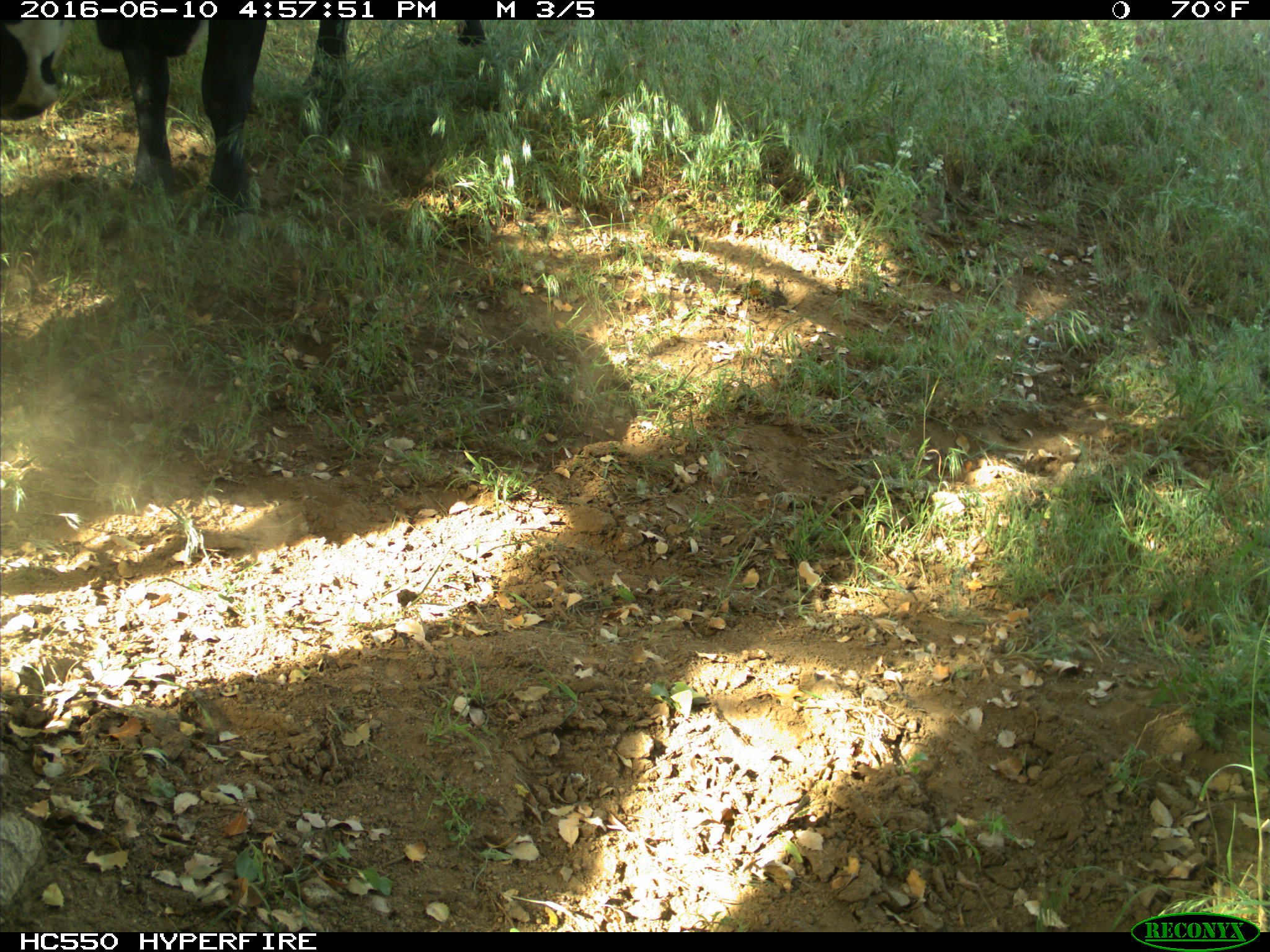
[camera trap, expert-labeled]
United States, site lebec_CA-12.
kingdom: Animalia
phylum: Chordata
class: Mammalia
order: Artiodactyla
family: Bovidae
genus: Bos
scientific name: Bos taurus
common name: domestic cow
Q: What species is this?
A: Bos taurus (domestic cow).